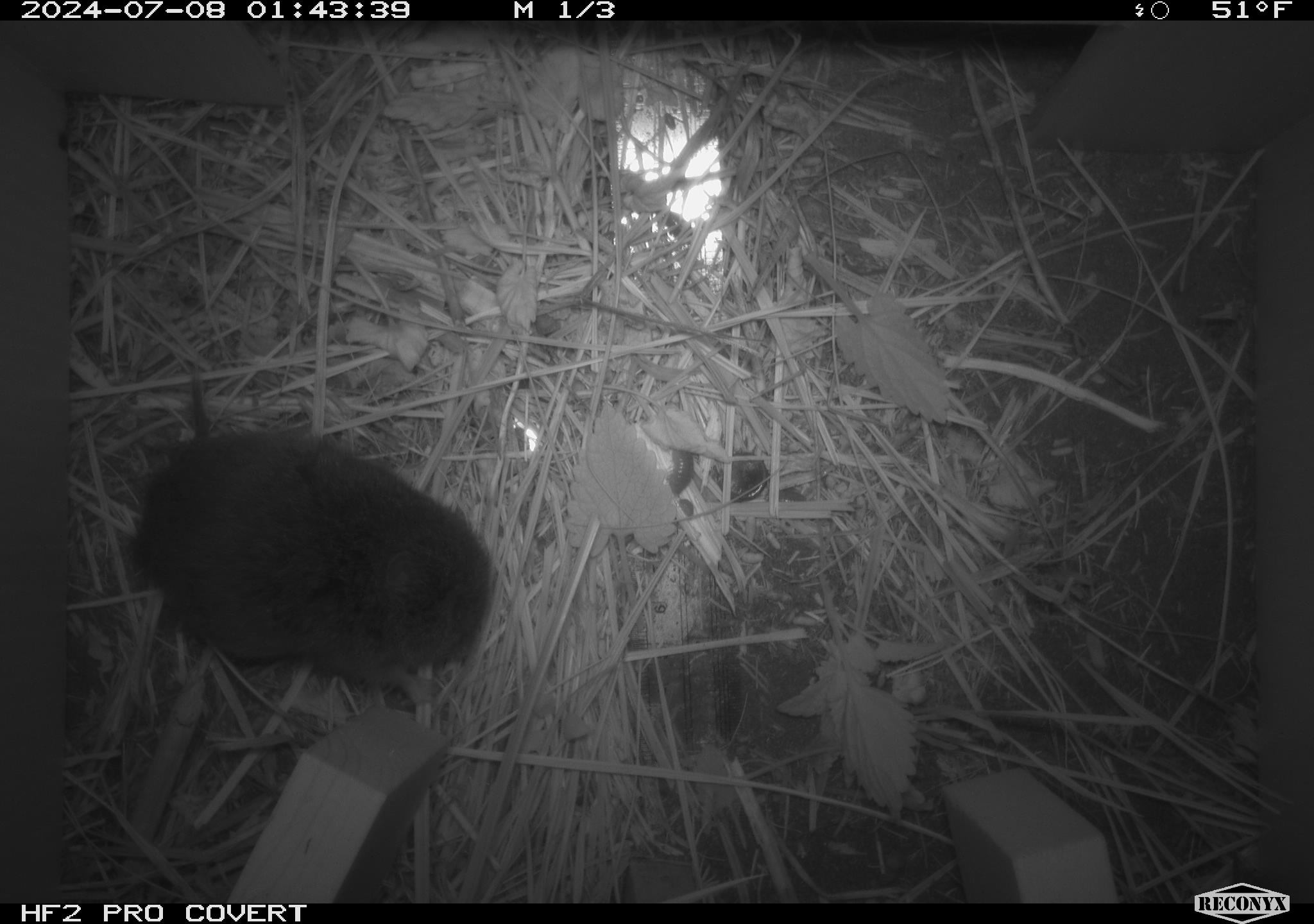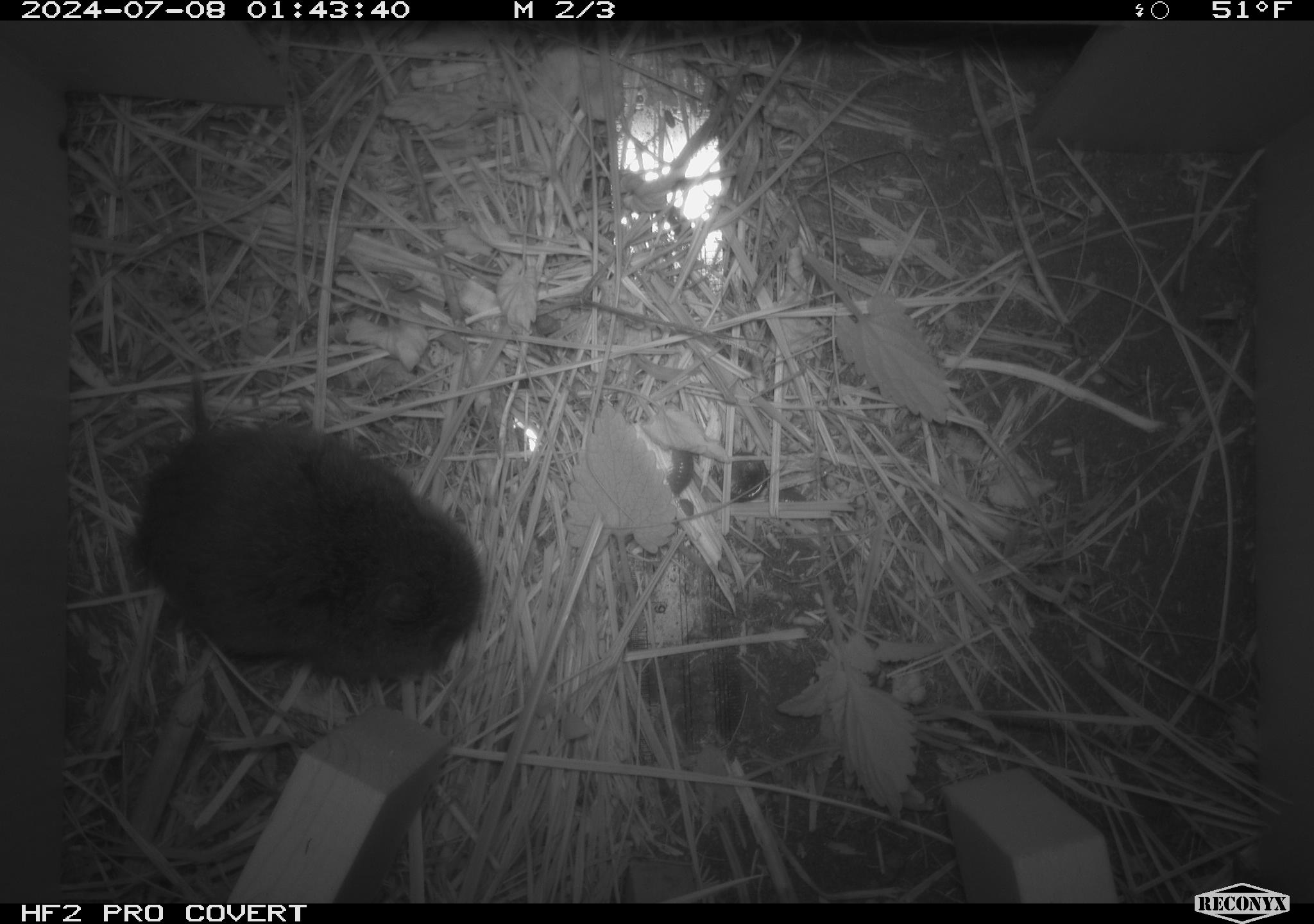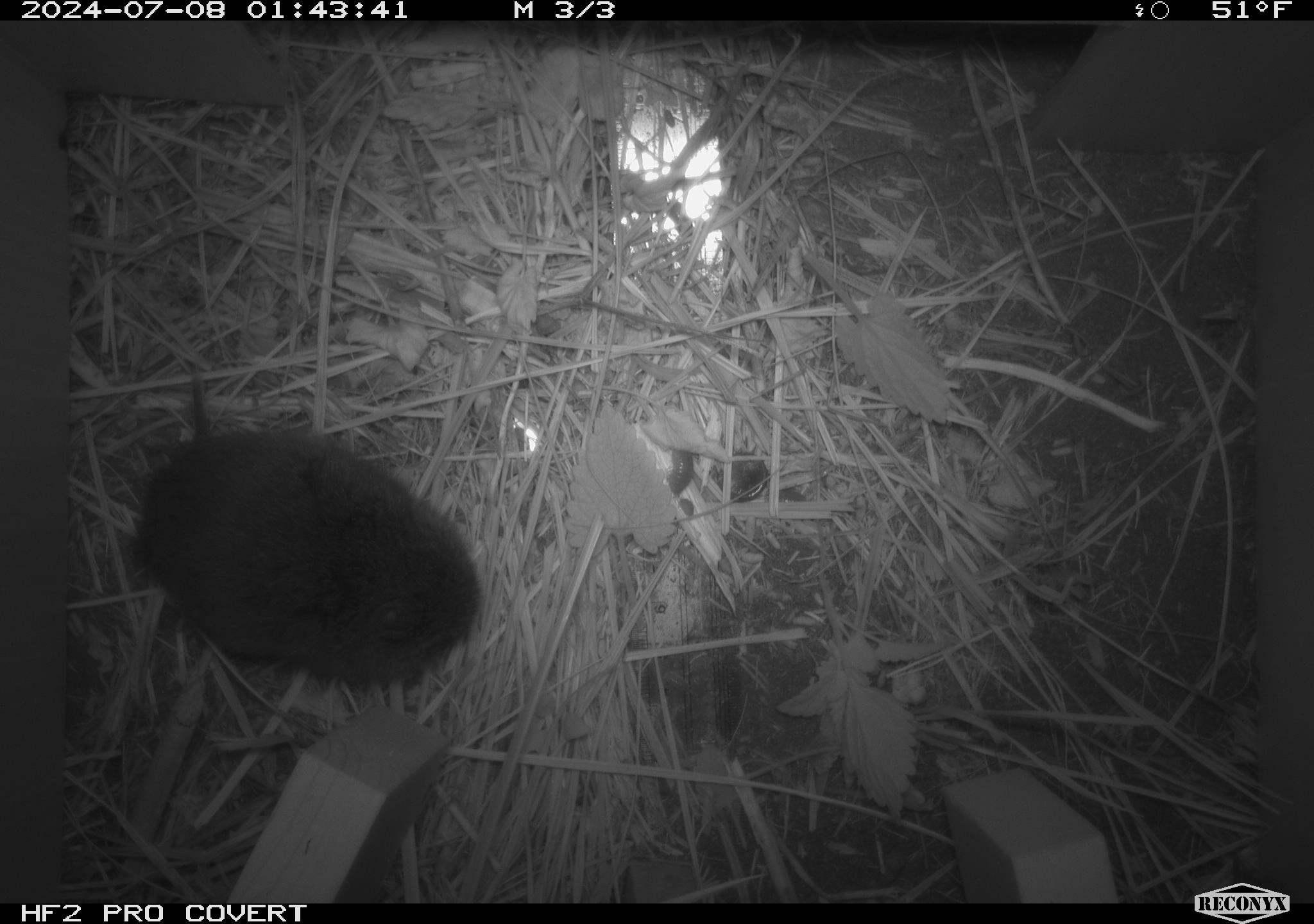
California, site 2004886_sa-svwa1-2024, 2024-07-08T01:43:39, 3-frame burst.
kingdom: Animalia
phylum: Chordata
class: Mammalia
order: Rodentia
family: Cricetidae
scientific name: Arvicolinae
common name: voles, lemmings, and muskrats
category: arvicolinae subfamily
Arvicolinae subfamily (voles, lemmings, and muskrats) (Arvicolinae).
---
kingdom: Animalia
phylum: Arthropoda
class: Malacostraca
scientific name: Malacostraca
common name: amphipods, crabs, isopods, krill, lobsters and shrimps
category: malacostracan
Malacostracan (amphipods, crabs, isopods, krill, lobsters and shrimps) (Malacostraca).